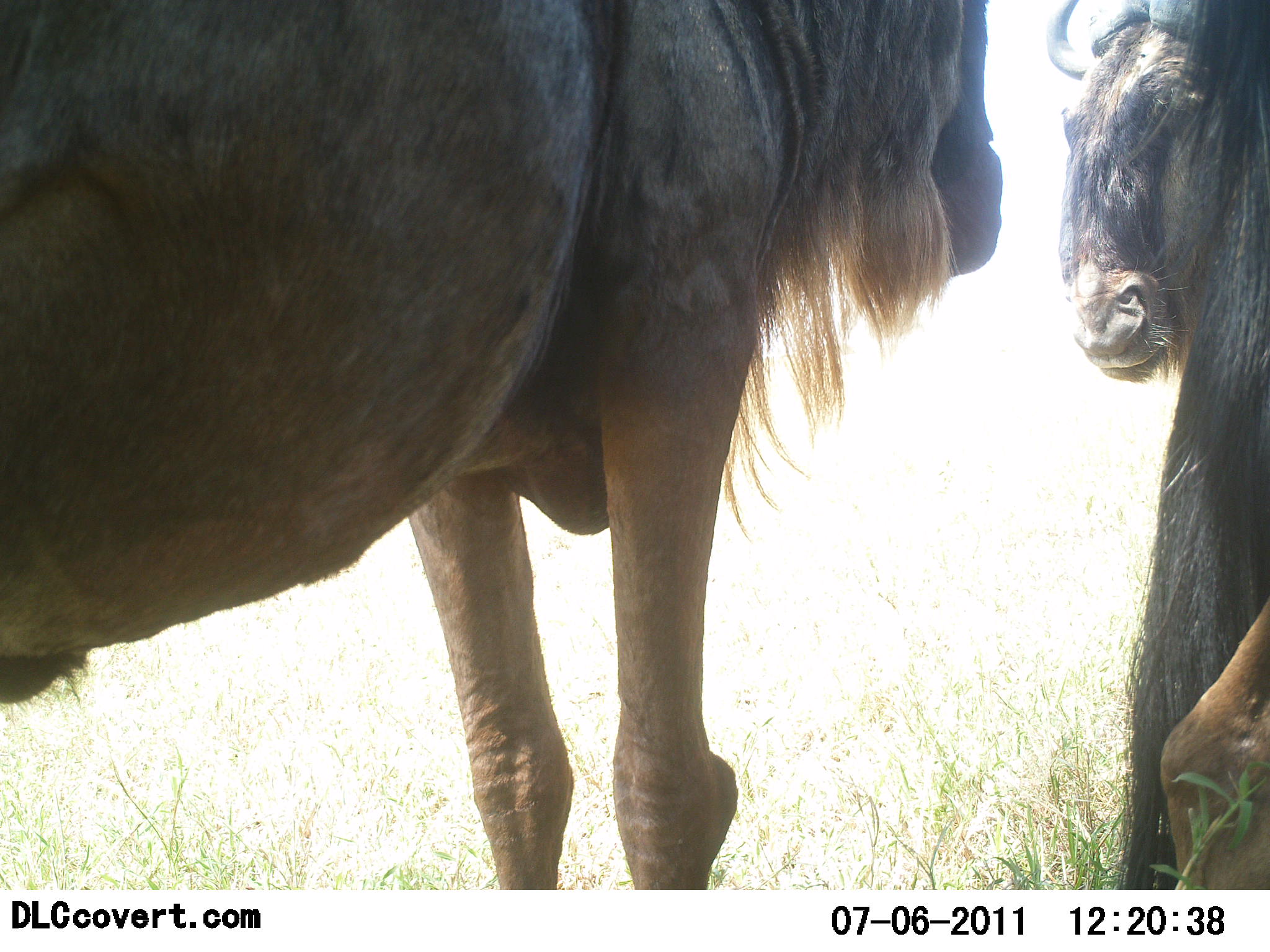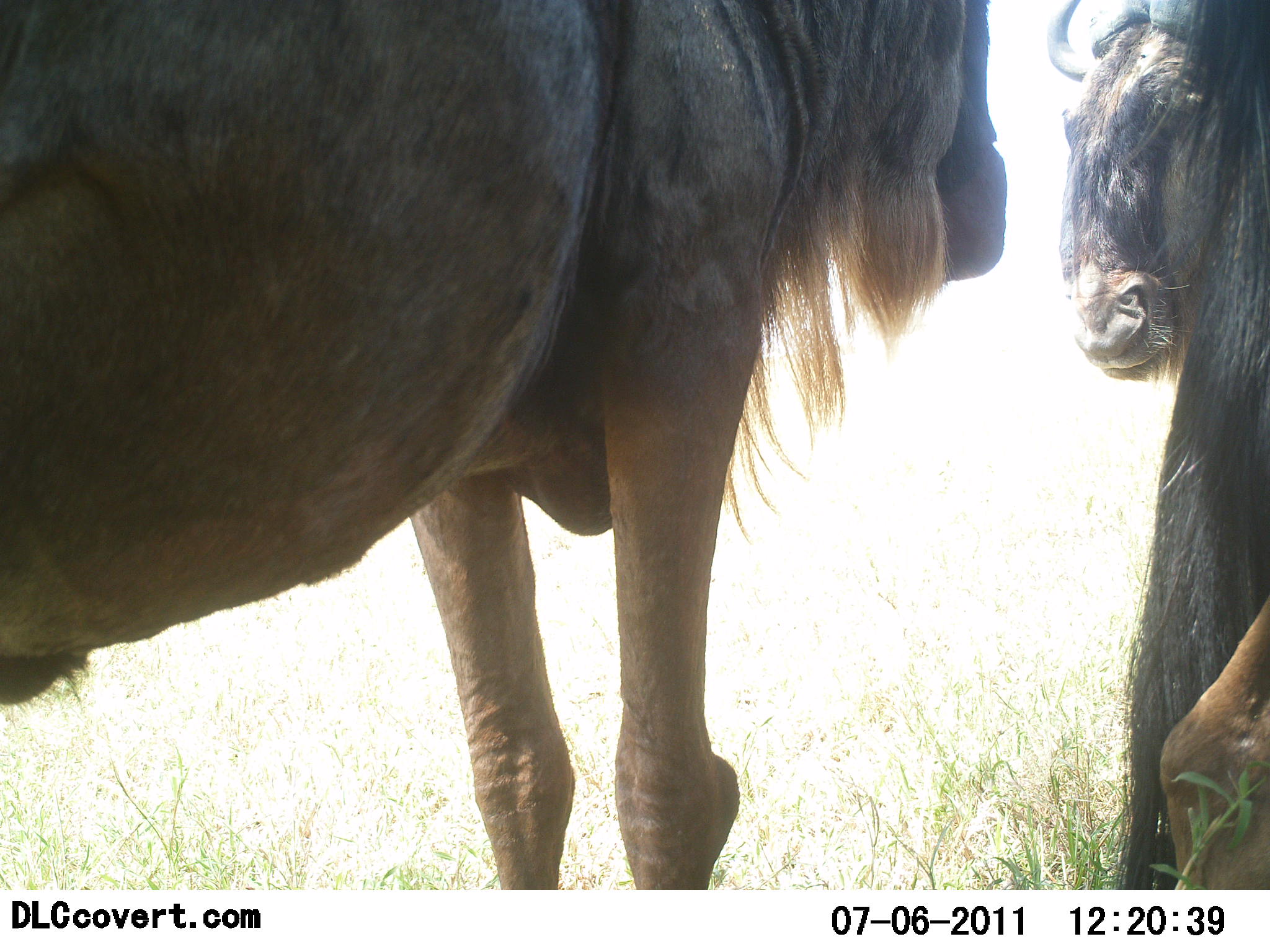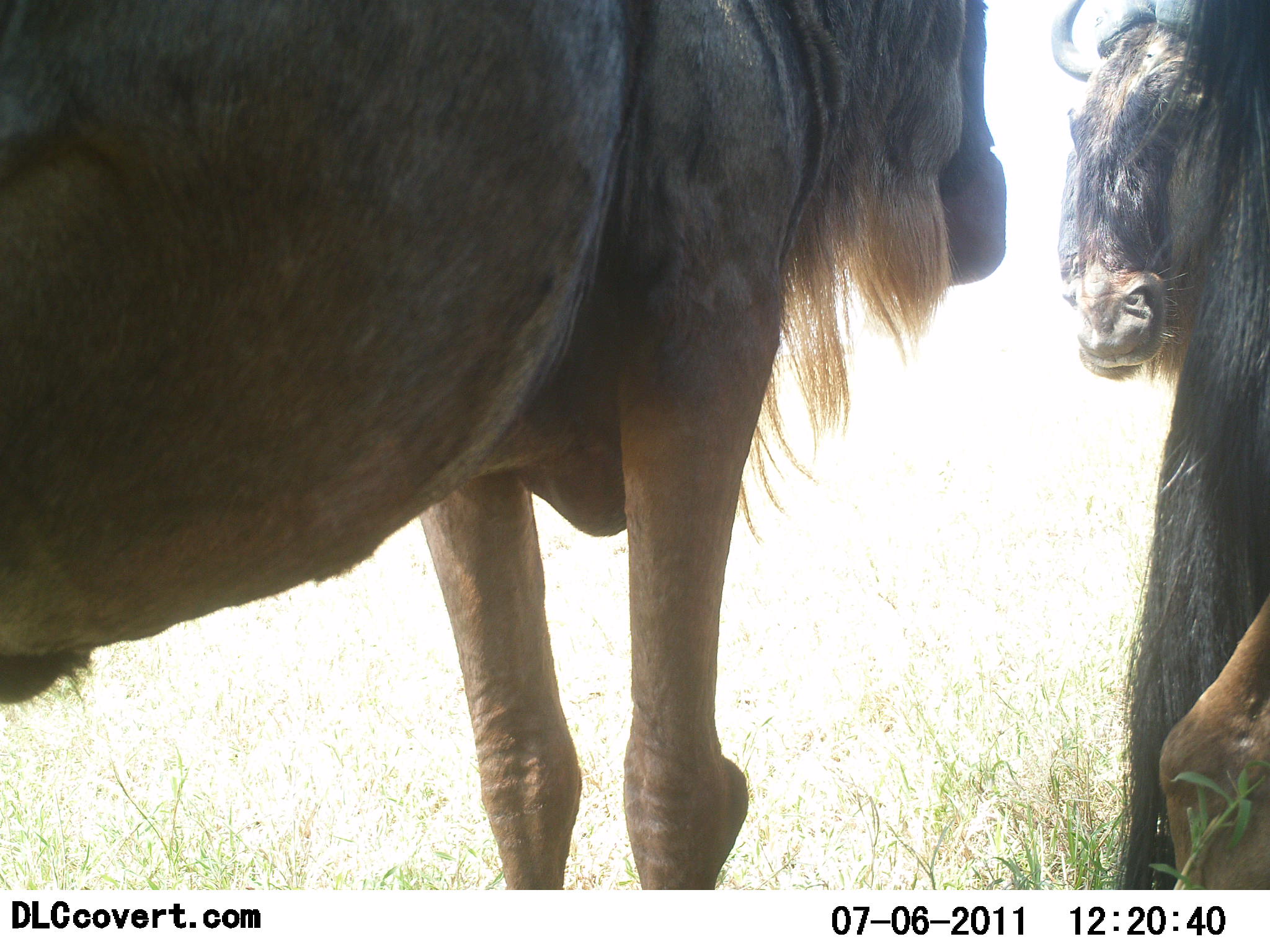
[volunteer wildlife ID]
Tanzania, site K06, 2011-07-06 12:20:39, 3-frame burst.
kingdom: Animalia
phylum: Chordata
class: Mammalia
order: Artiodactyla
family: Bovidae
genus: Connochaetes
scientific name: Connochaetes taurinus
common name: blue wildebeest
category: wildebeest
Wildebeest (blue wildebeest) (Connochaetes taurinus), count 2. Behavior (volunteer vote fractions): standing 67%, resting 8%, moving 0%, interacting 25%. Young present (vote fraction): 0%. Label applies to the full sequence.